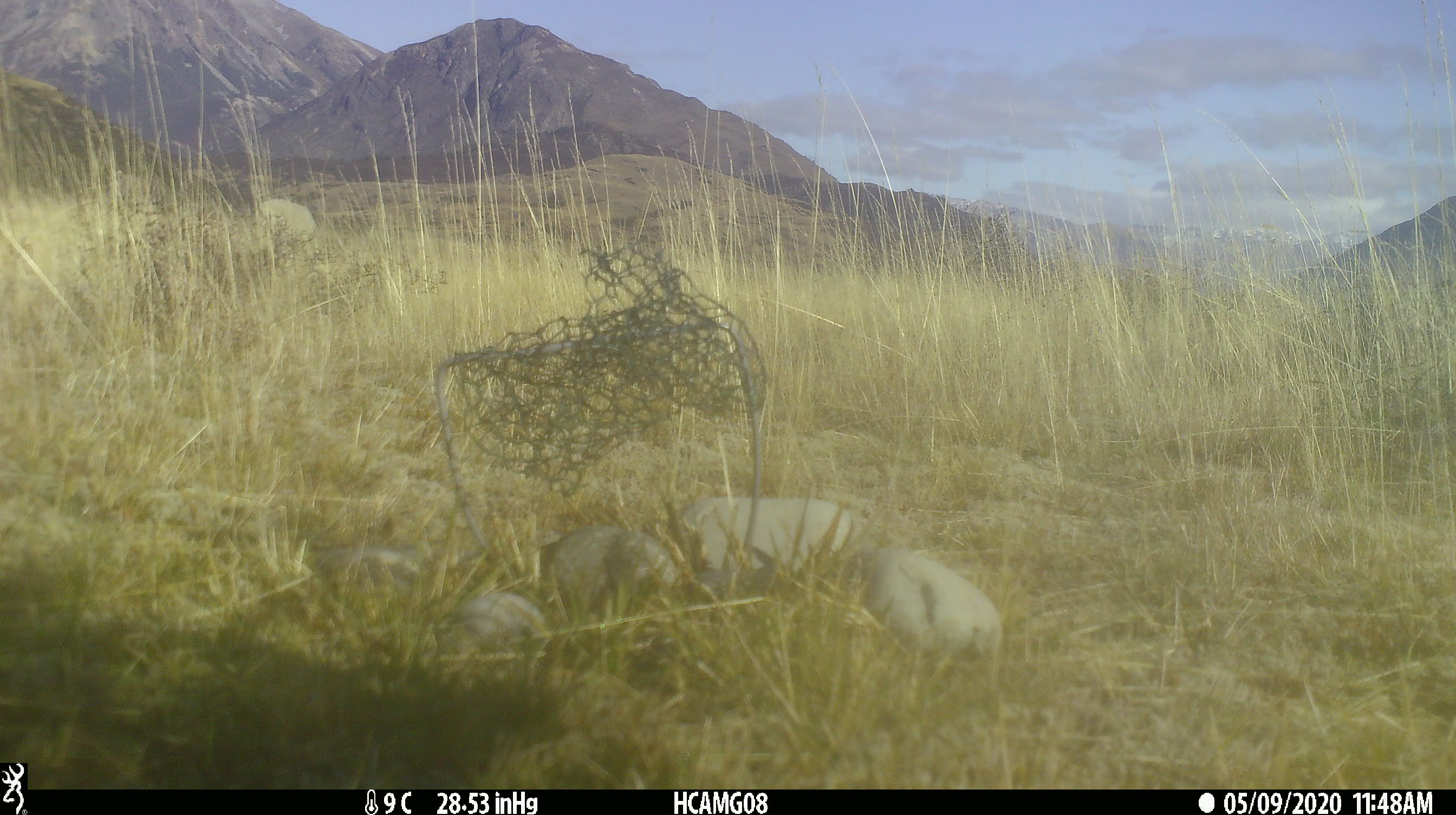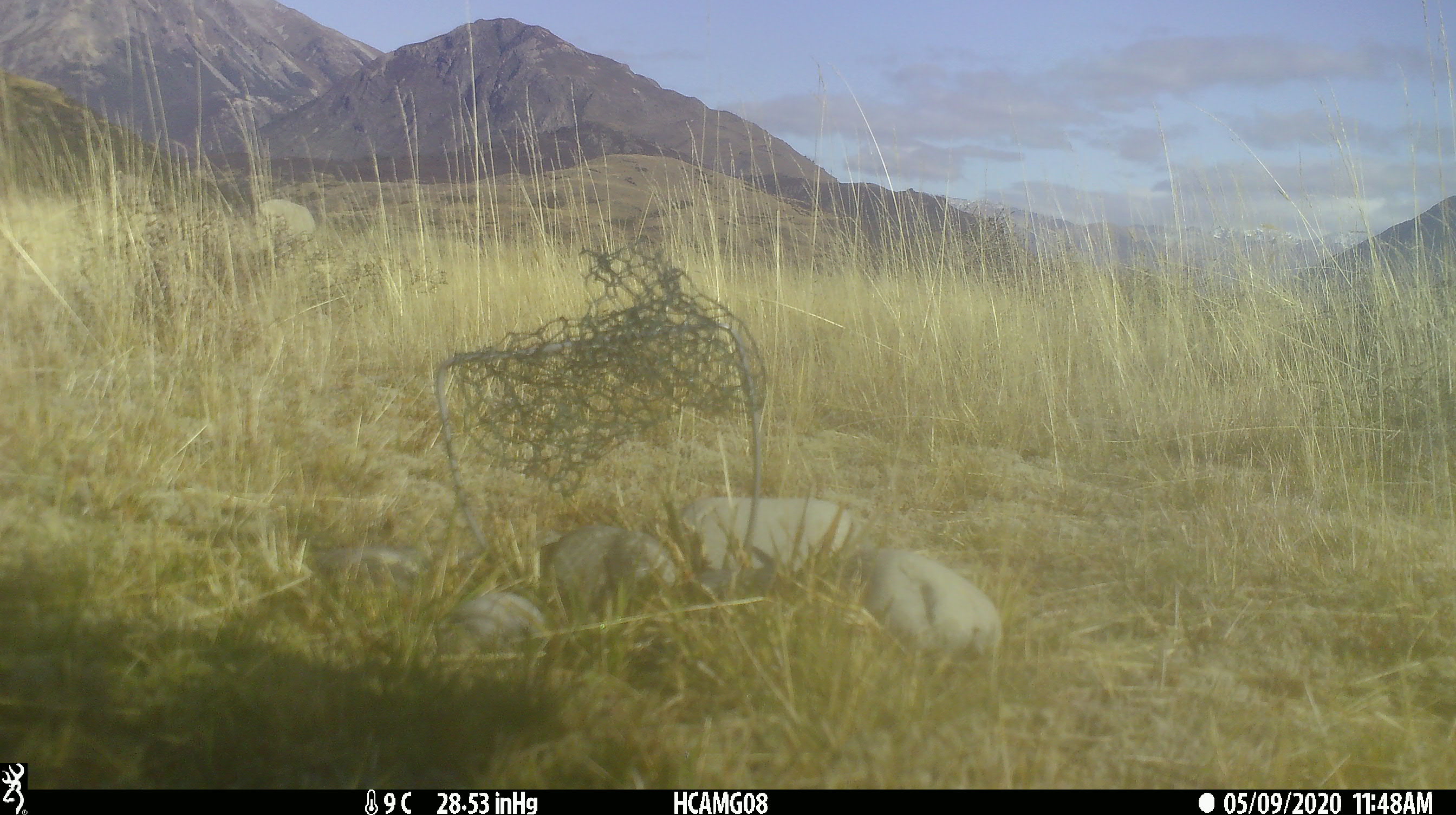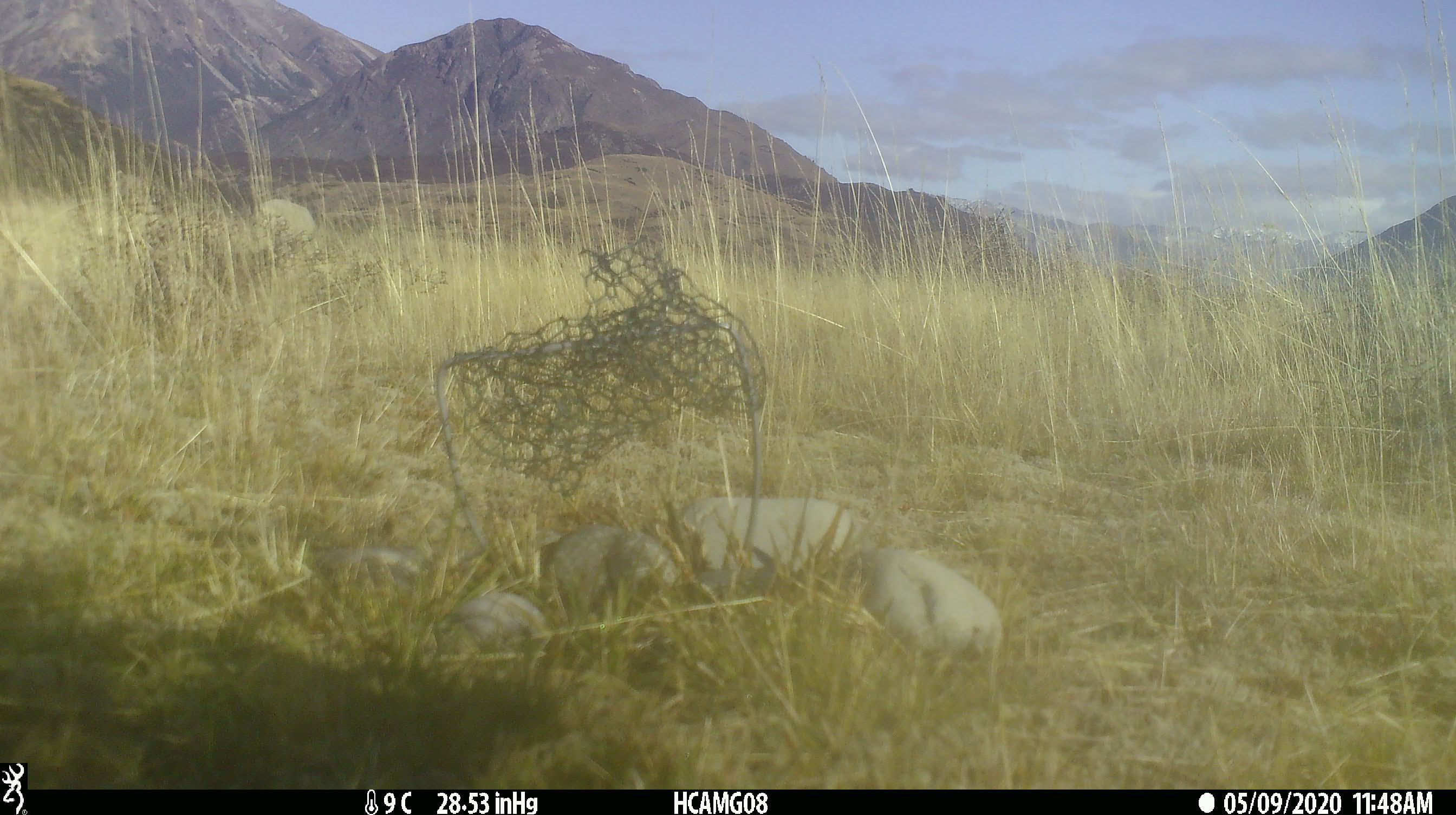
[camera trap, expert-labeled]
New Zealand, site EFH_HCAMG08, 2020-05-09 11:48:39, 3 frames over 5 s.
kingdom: Animalia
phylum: Chordata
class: Mammalia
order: Artiodactyla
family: Bovidae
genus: Ovis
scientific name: Ovis aries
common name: domestic sheep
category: sheep